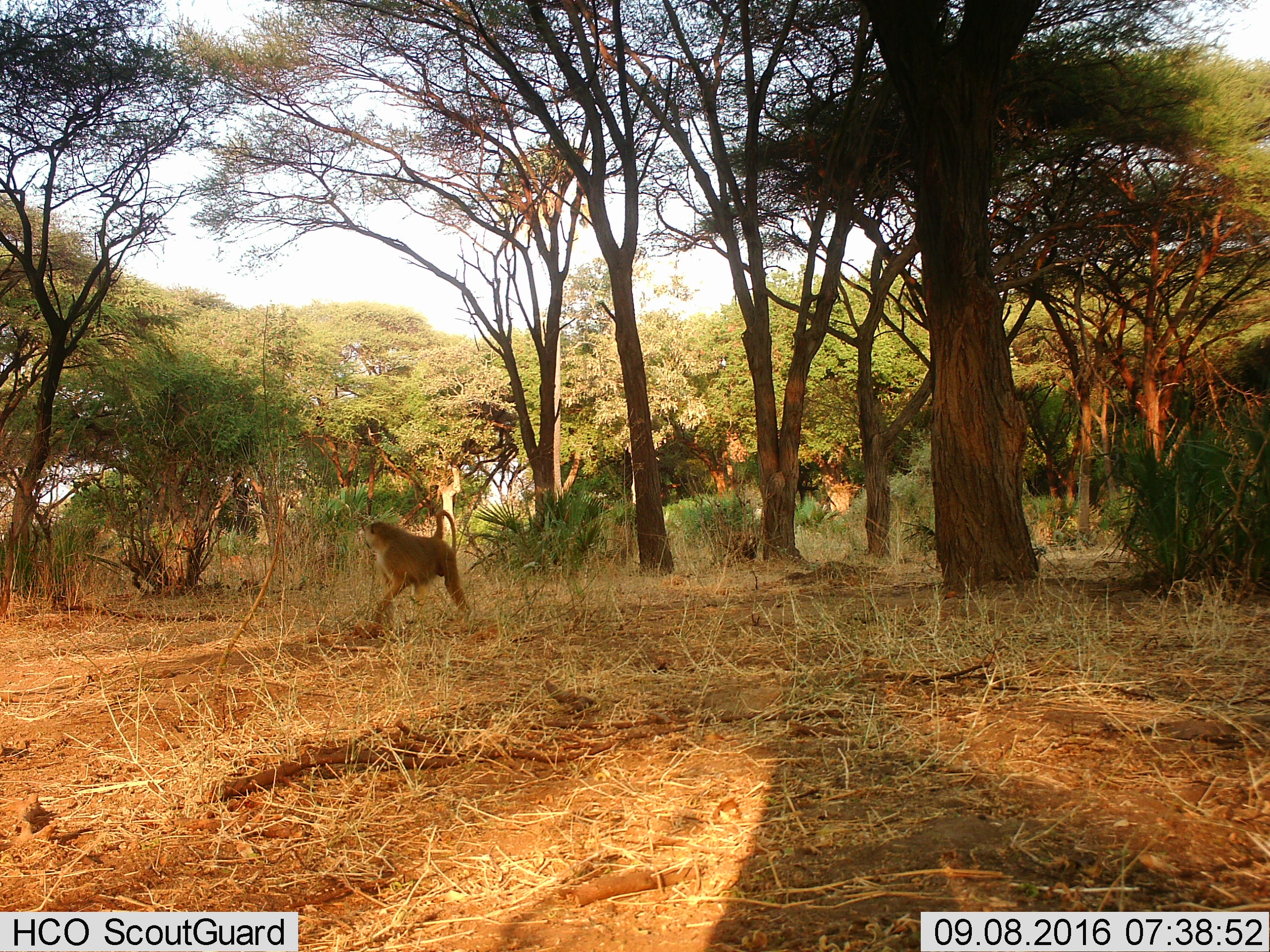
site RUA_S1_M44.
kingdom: Animalia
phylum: Chordata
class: Mammalia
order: Primates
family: Cercopithecidae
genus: Papio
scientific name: Papio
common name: baboon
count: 1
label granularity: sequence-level